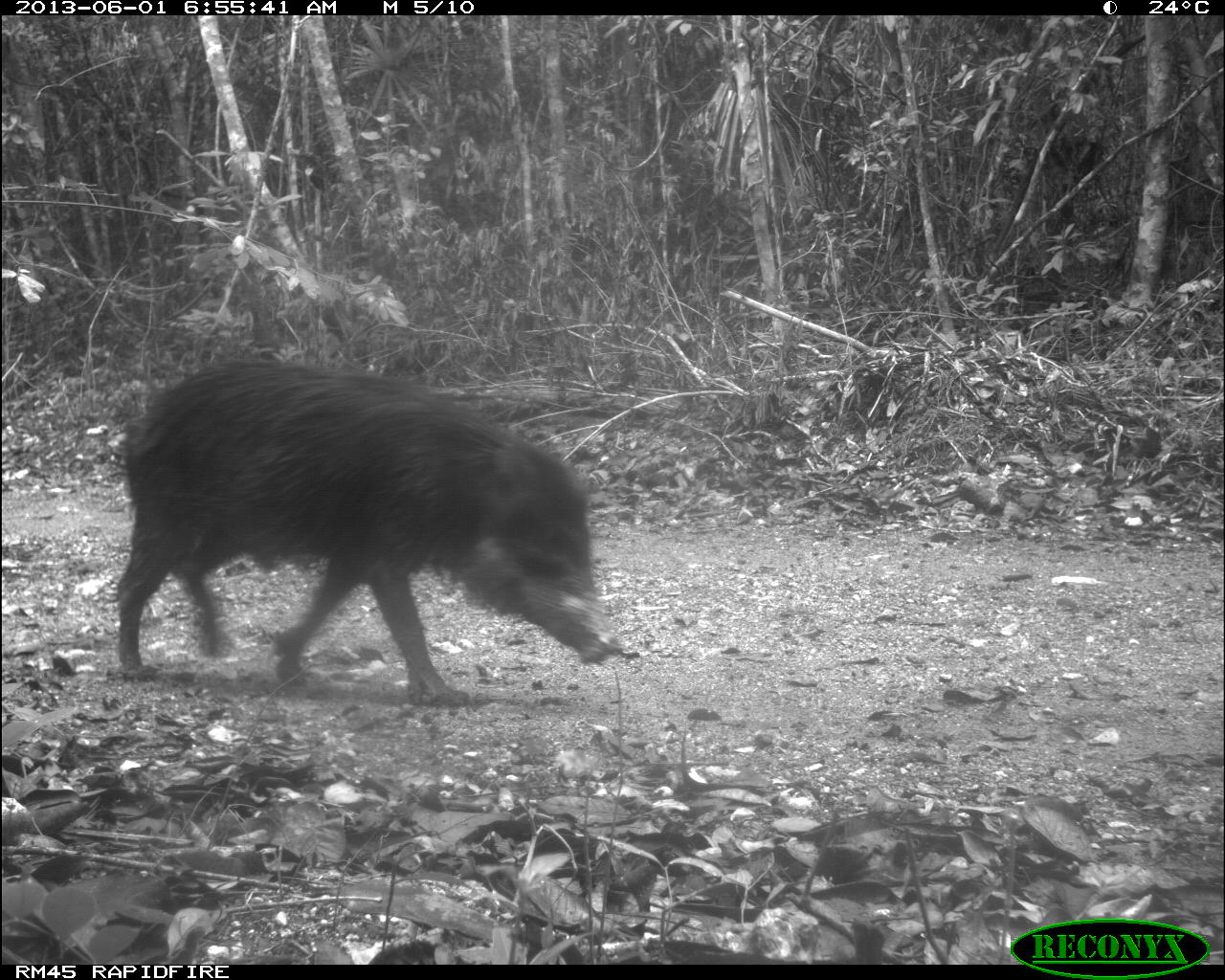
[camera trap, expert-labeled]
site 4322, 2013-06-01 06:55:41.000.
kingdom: Animalia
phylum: Chordata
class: Mammalia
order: Artiodactyla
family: Tayassuidae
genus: Tayassu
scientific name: Tayassu pecari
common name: white-lipped peccary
Tayassu pecari (white-lipped peccary), count 2.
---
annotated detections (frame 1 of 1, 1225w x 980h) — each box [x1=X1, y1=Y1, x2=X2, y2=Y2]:
tayassu pecari: [x1=111, y1=355, x2=623, y2=707]